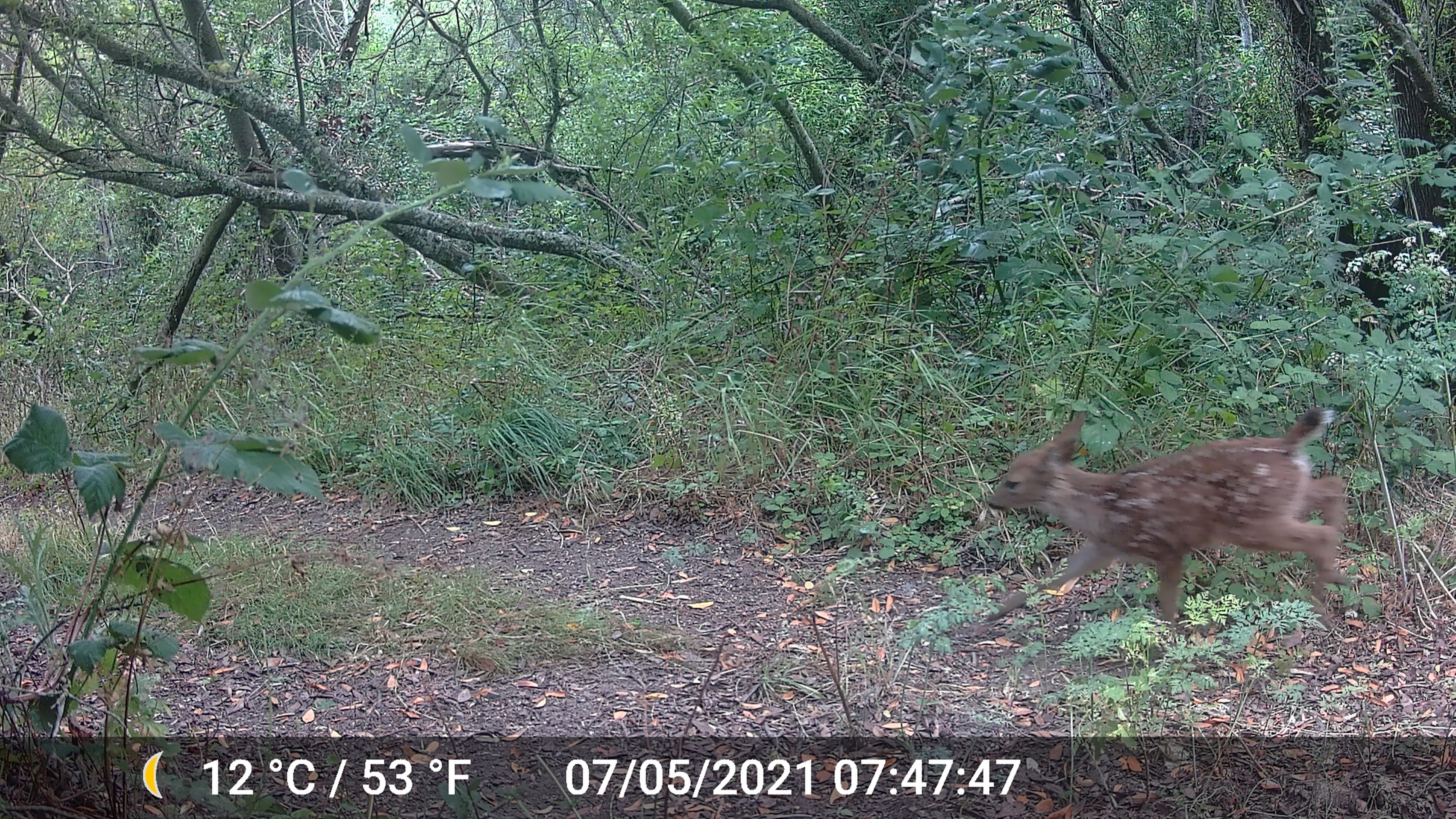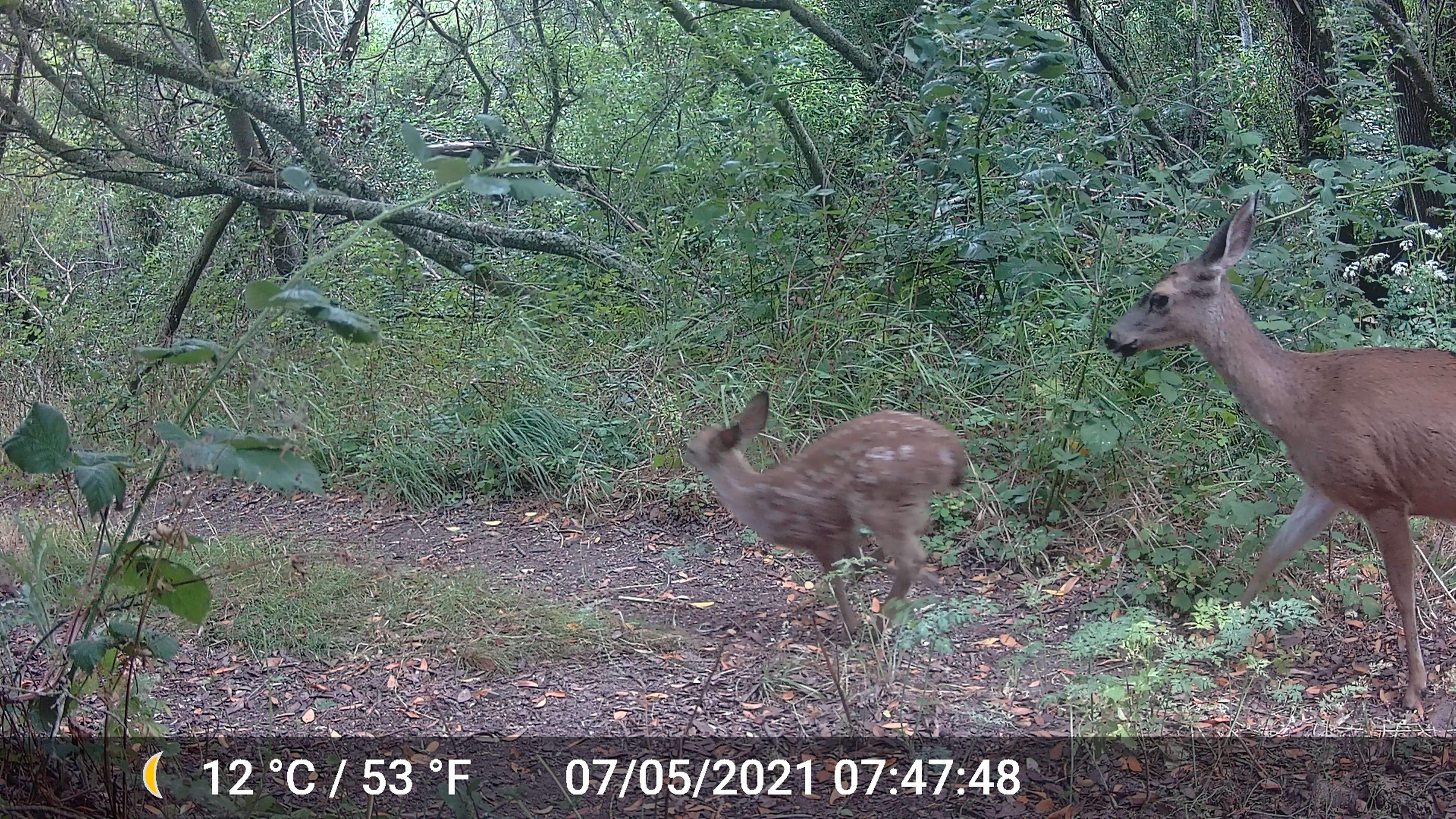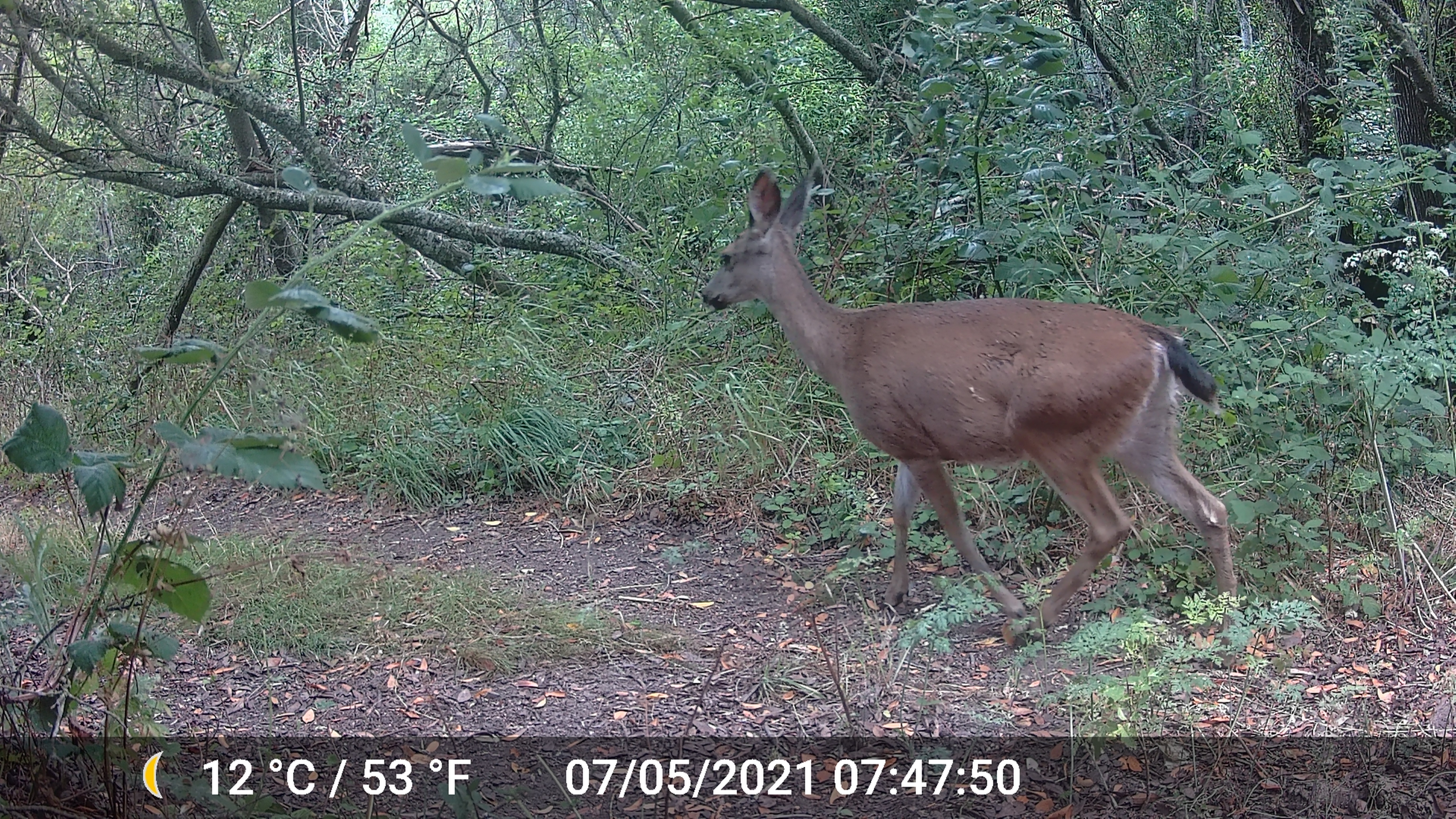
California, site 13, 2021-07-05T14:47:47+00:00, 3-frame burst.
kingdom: Animalia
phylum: Chordata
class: Mammalia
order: Artiodactyla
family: Cervidae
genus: Odocoileus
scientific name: Odocoileus hemionus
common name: mule deer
Mule deer (Odocoileus hemionus).